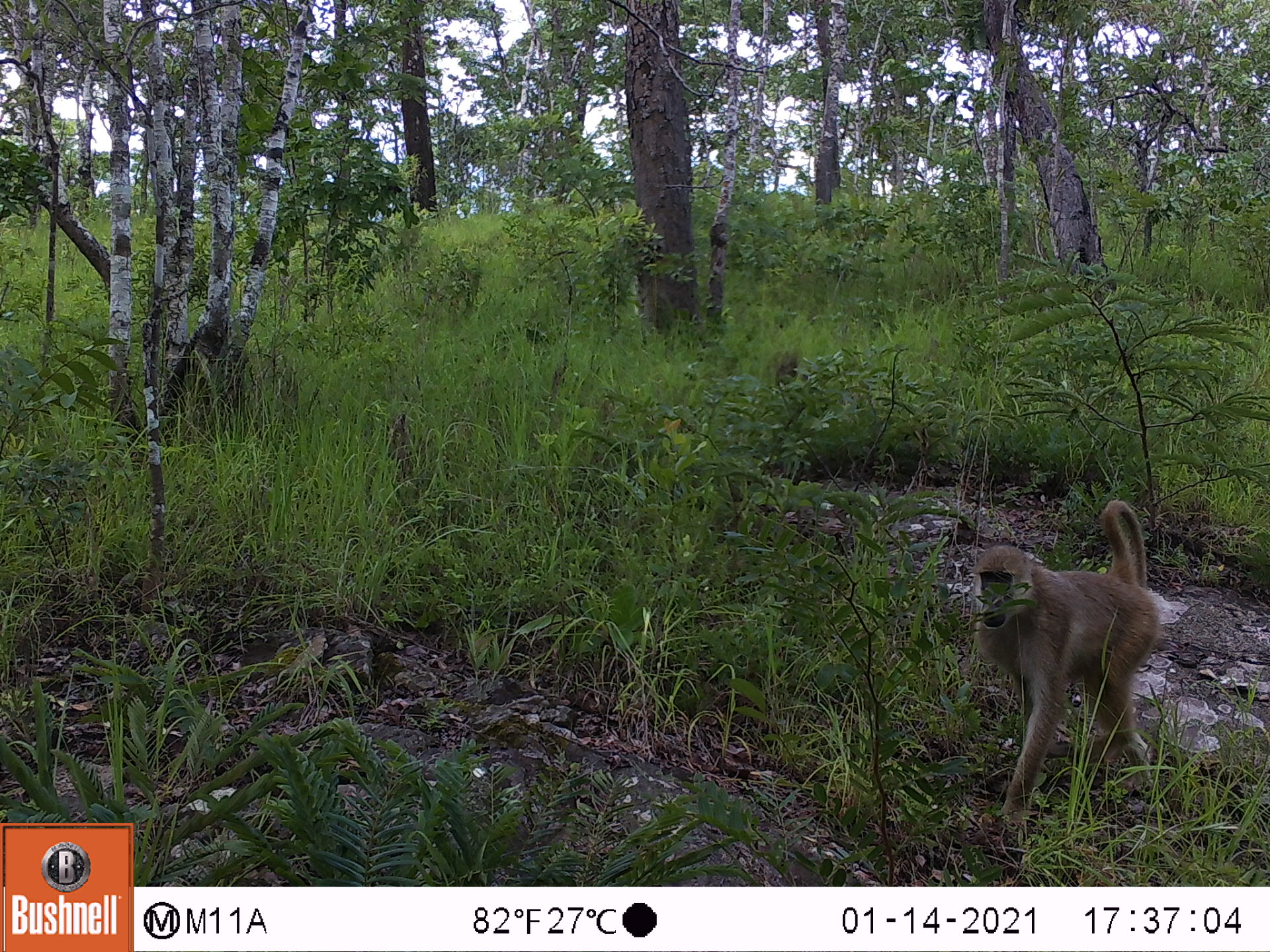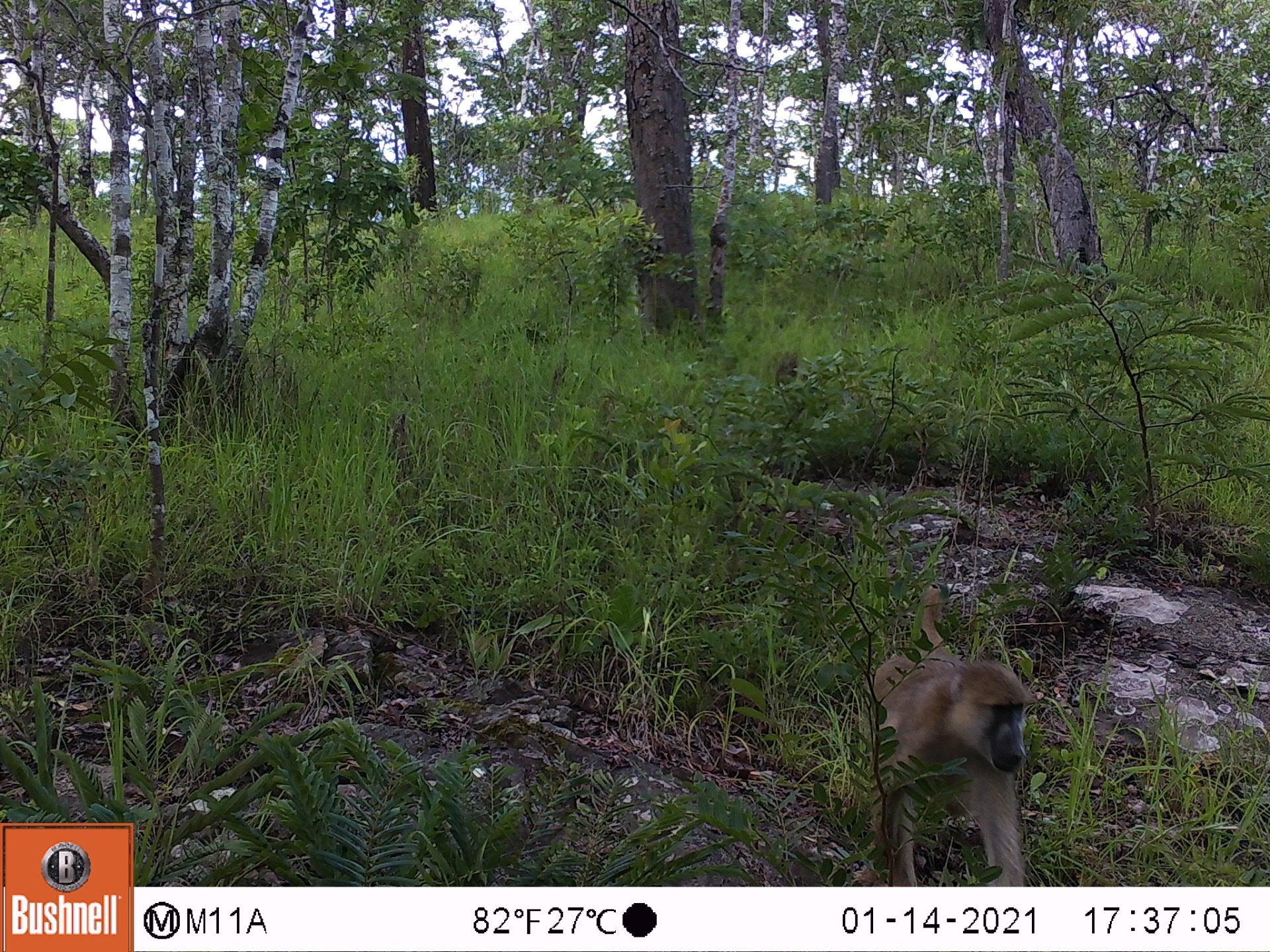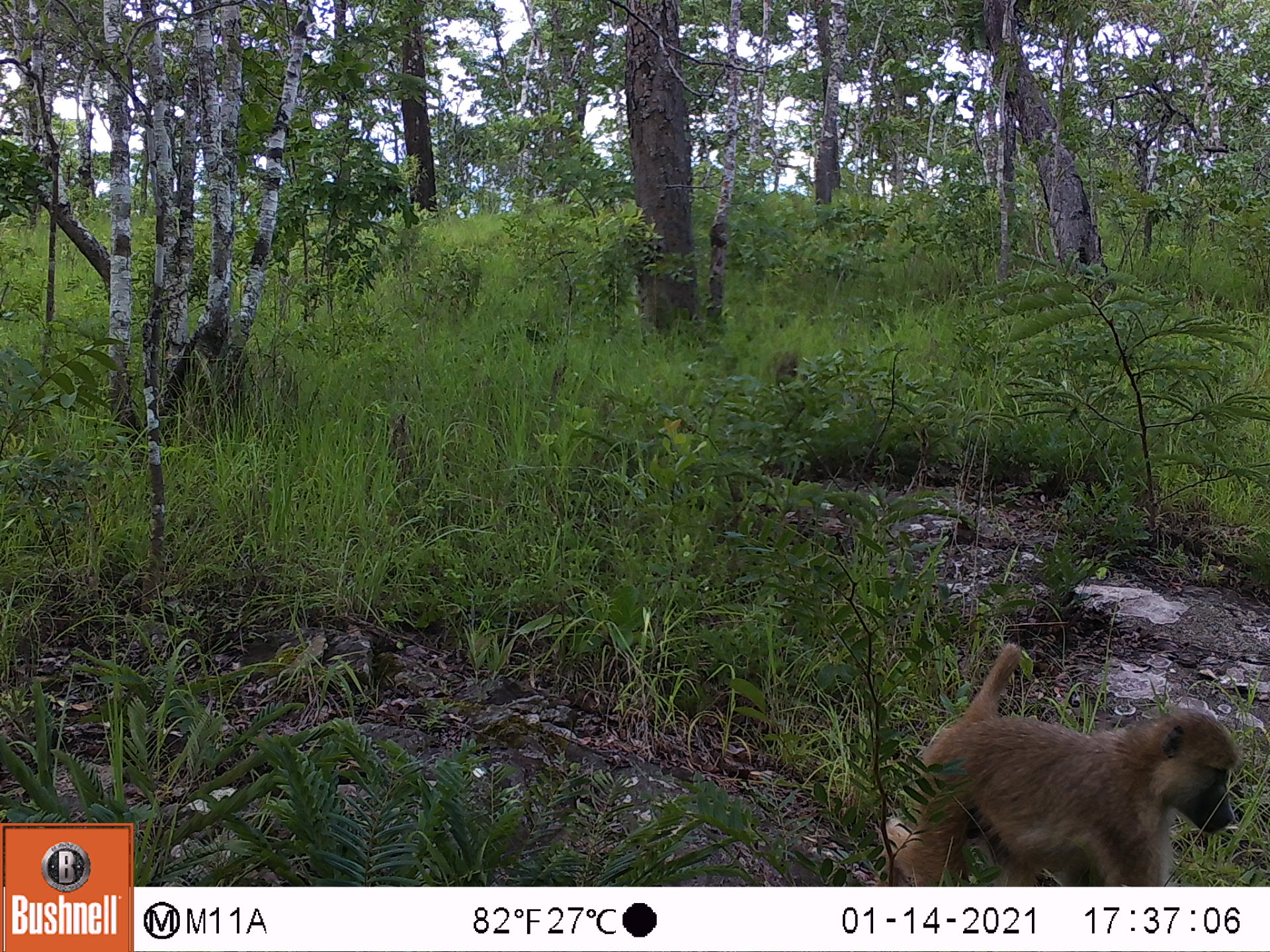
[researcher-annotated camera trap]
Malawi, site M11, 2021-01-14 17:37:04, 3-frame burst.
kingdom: Animalia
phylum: Chordata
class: Mammalia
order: Primates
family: Cercopithecidae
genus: Papio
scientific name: Papio cynocephalus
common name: yellow baboon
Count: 1.